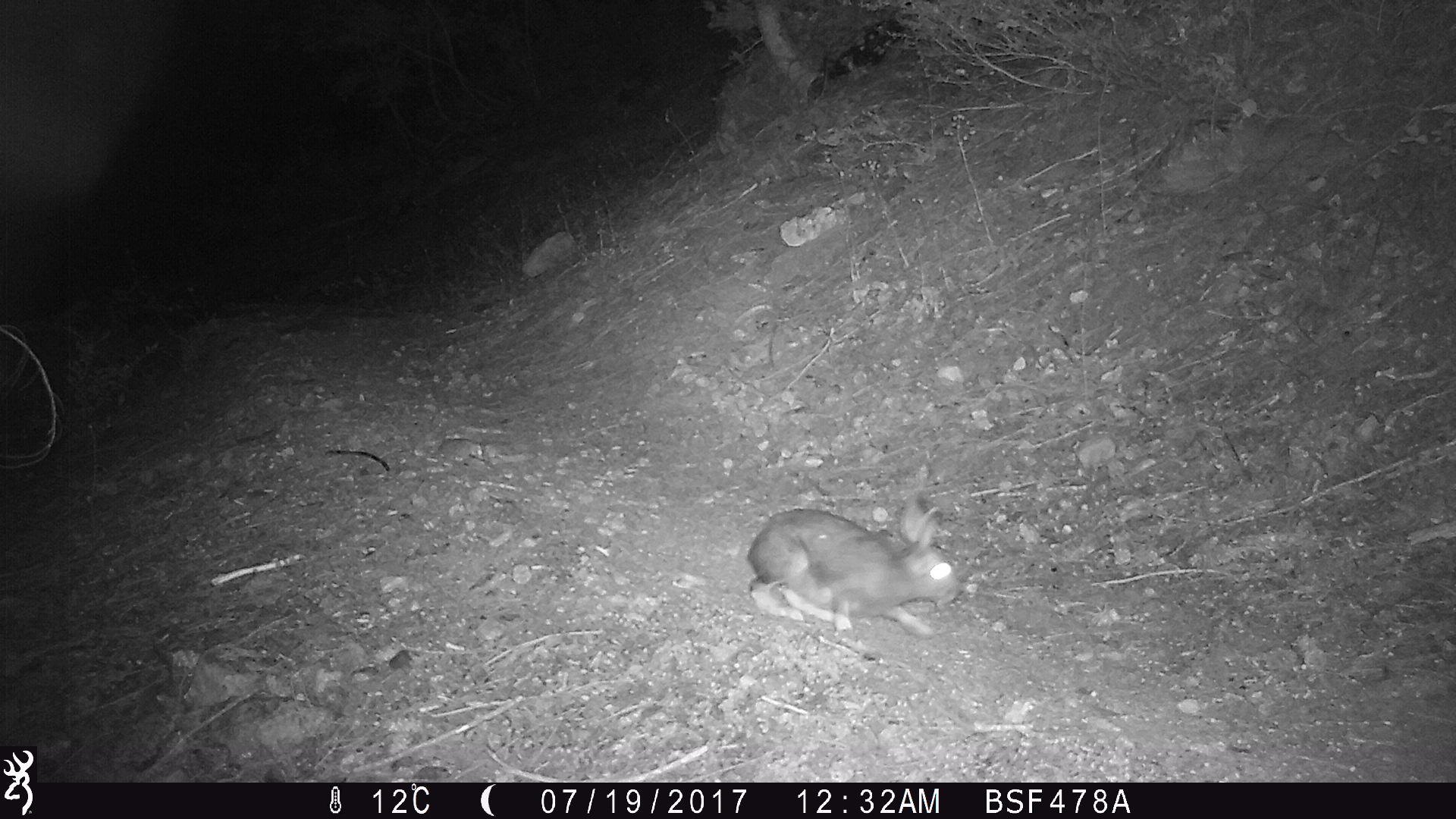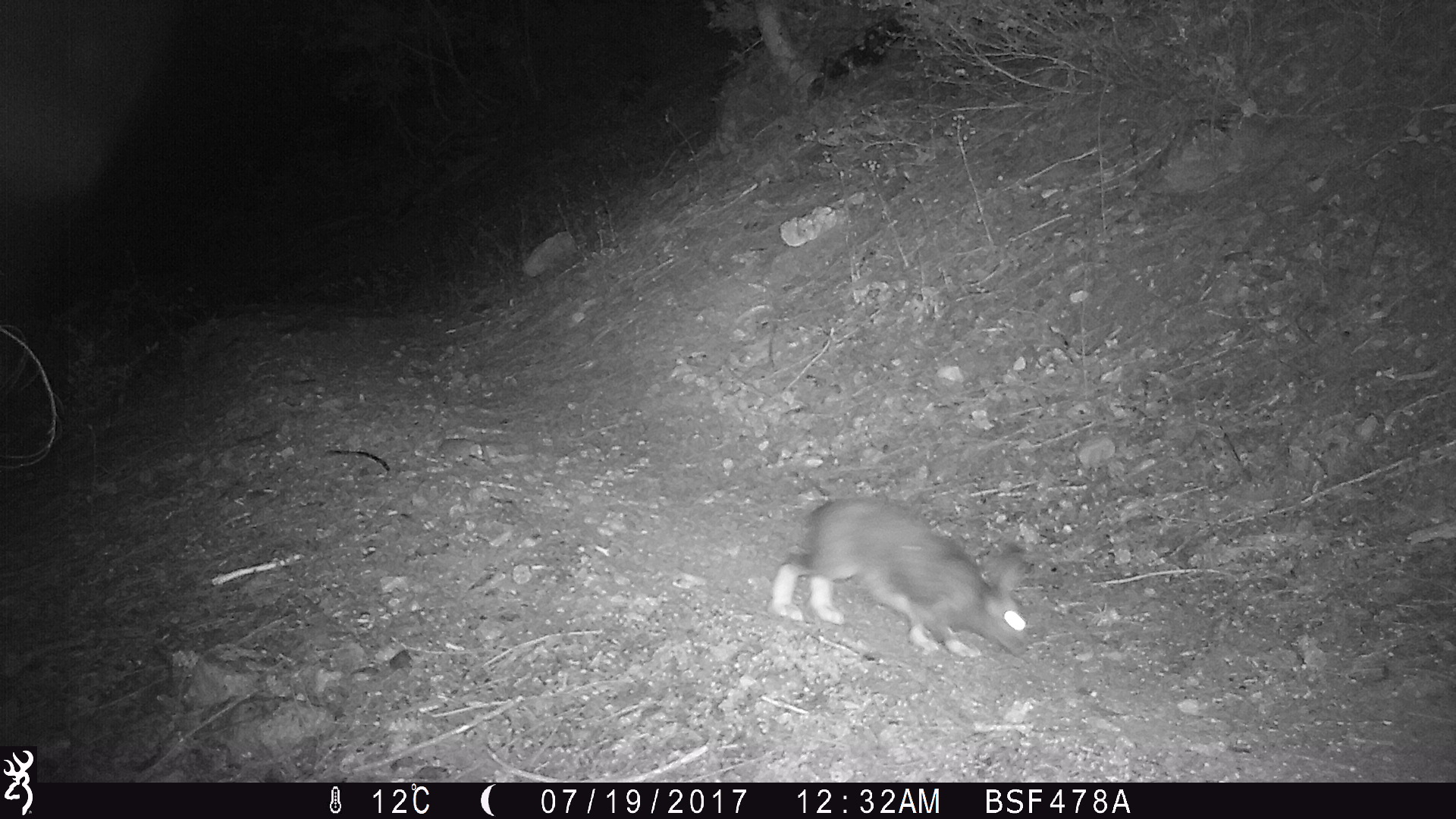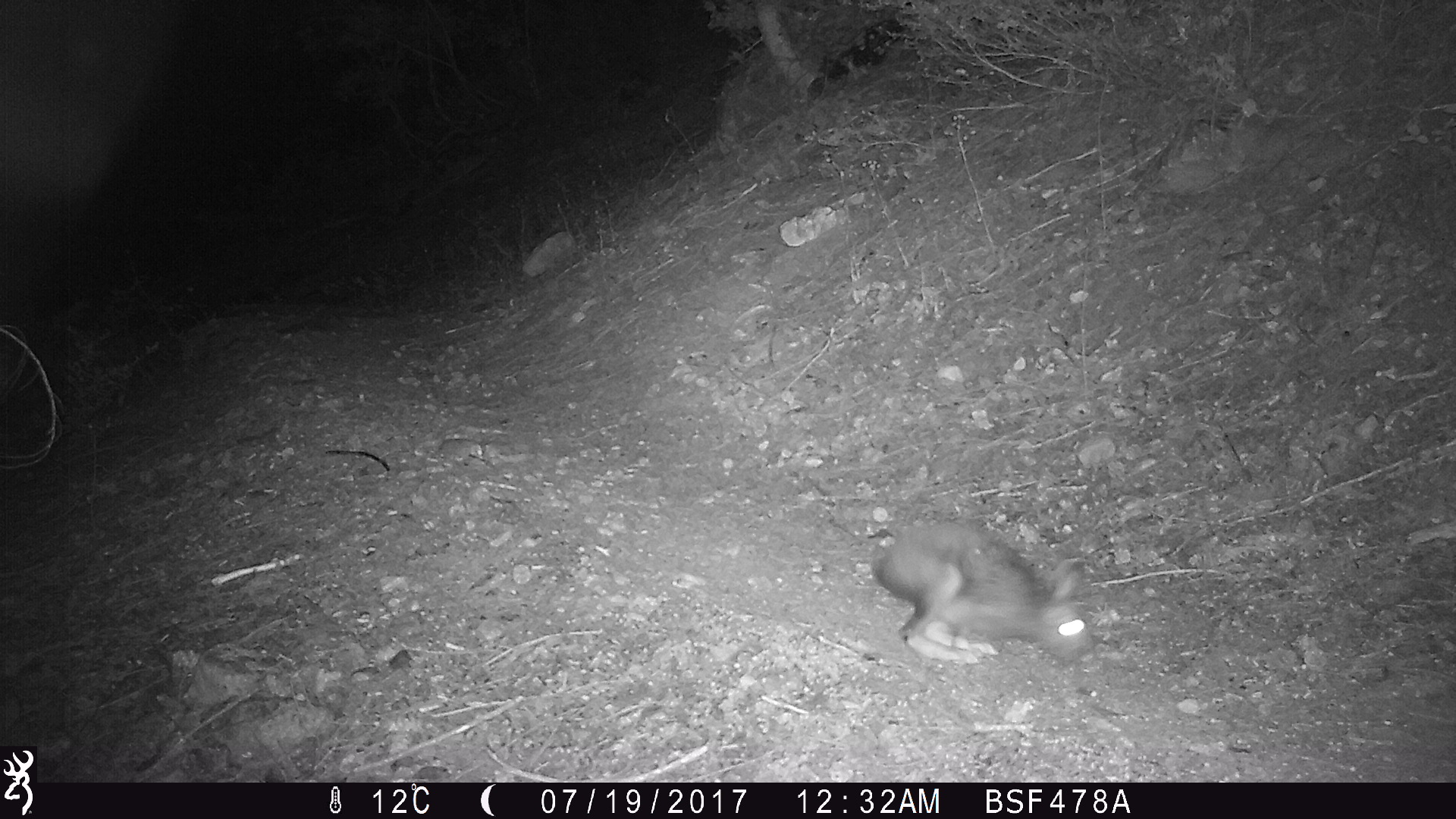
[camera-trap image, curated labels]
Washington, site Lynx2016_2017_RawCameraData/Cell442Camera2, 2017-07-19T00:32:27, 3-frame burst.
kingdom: Animalia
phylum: Chordata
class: Mammalia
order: Lagomorpha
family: Leporidae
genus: Lepus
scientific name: Lepus americanus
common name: snowshoe hare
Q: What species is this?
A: Lepus americanus (snowshoe hare).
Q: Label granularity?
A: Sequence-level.